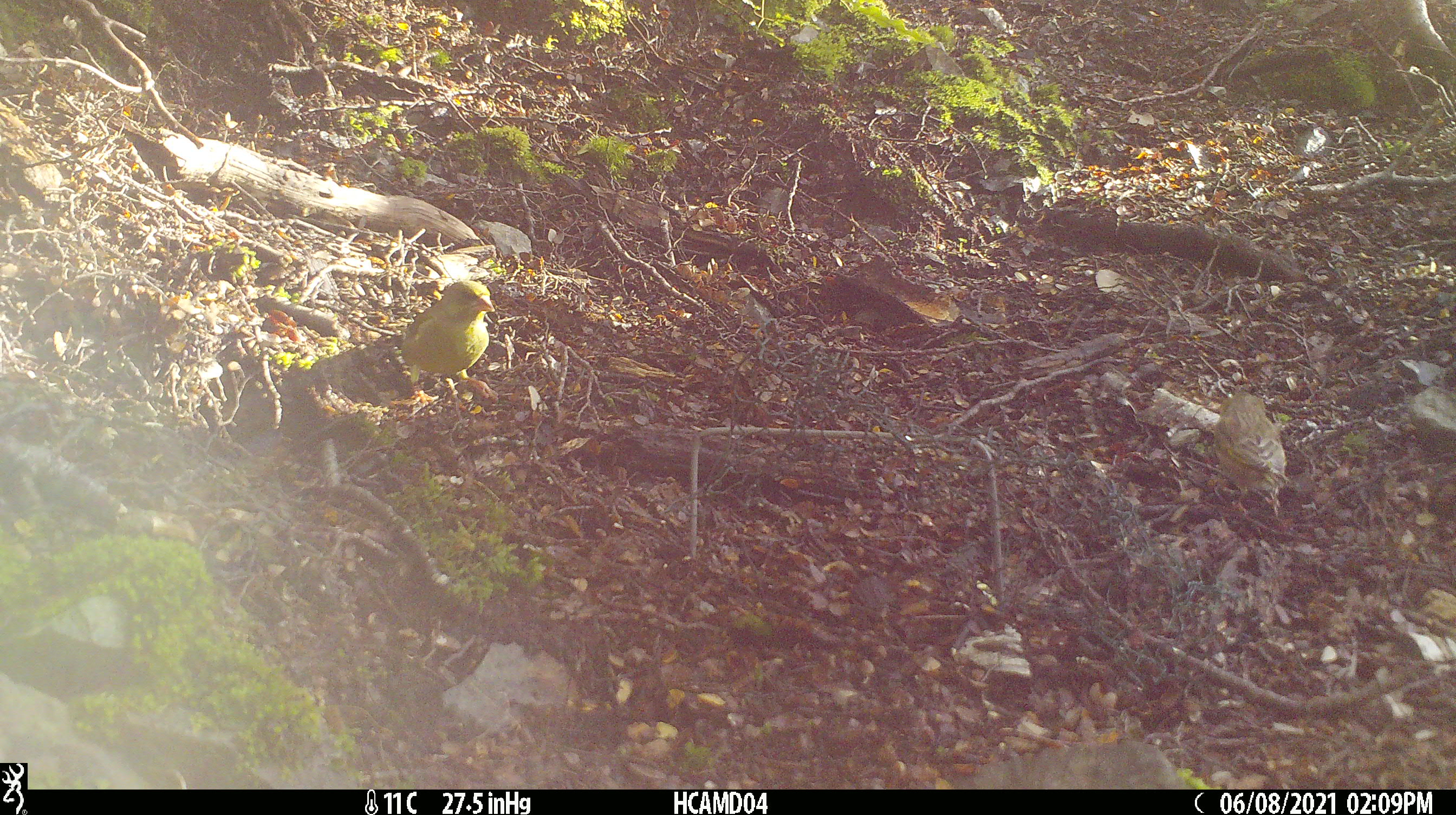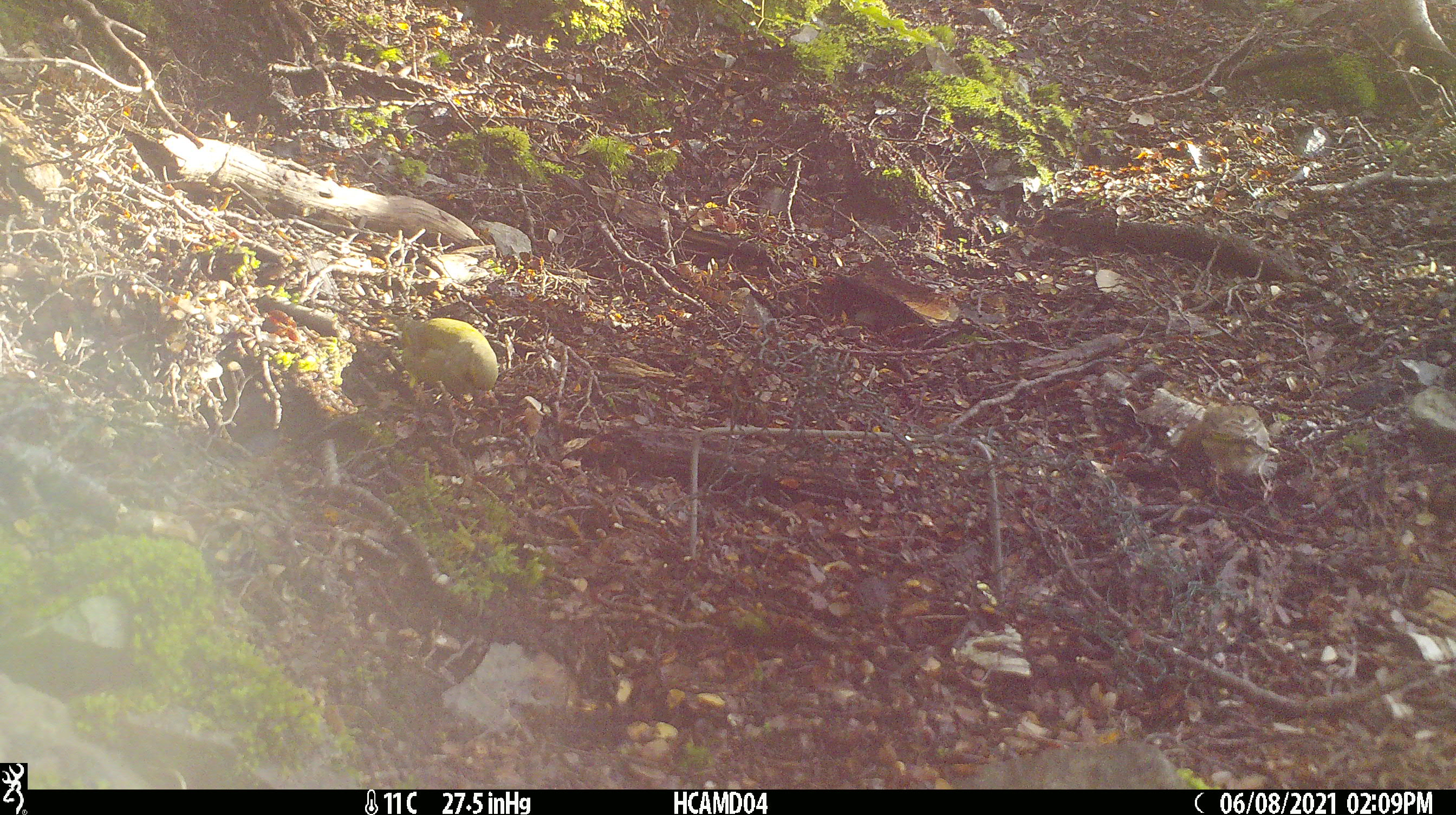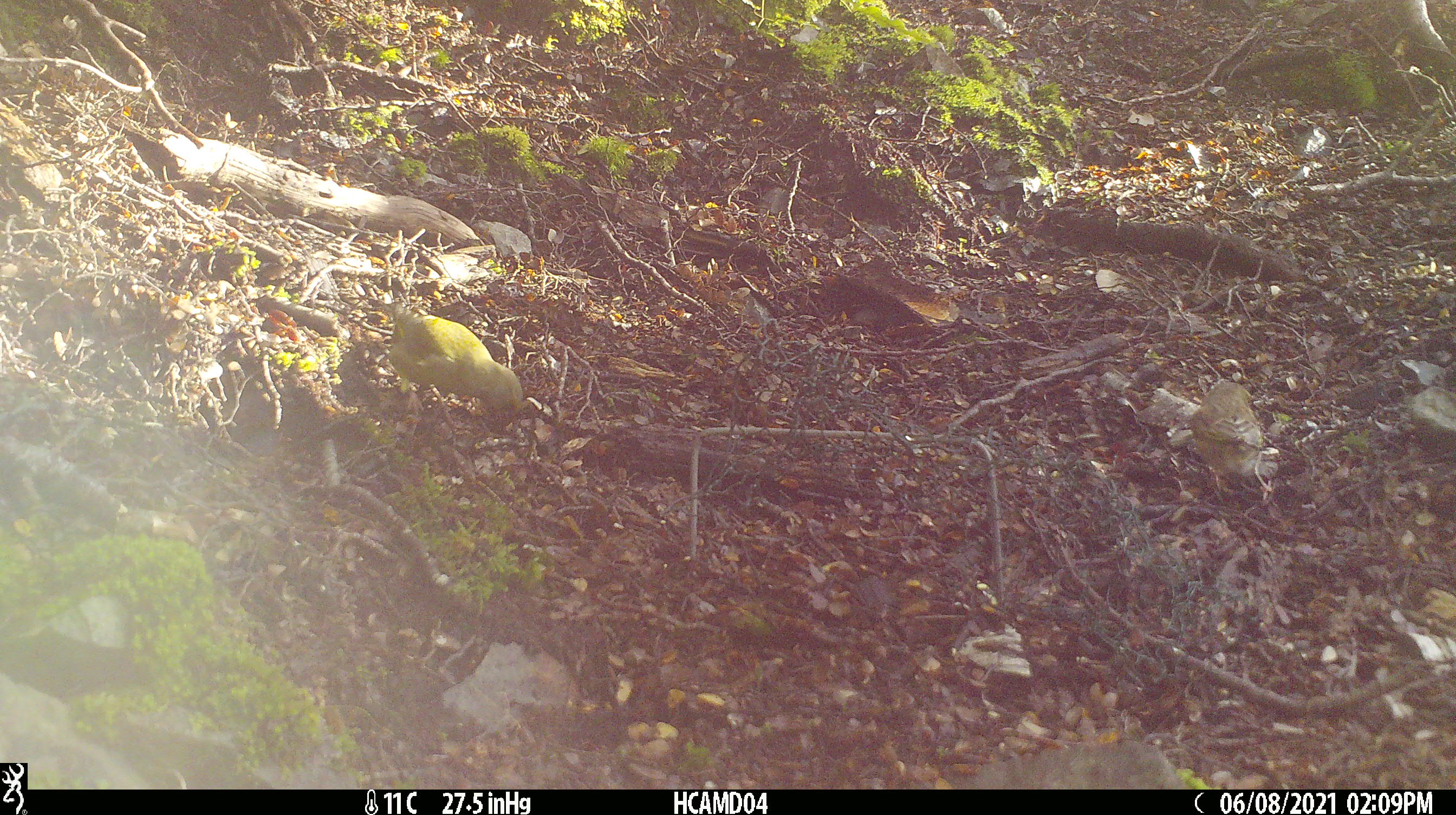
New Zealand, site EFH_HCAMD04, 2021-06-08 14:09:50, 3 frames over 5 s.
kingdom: Animalia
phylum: Chordata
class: Aves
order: Passeriformes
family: Fringillidae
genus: Chloris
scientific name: Chloris chloris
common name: greenfinch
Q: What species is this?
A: Greenfinch (Chloris chloris).